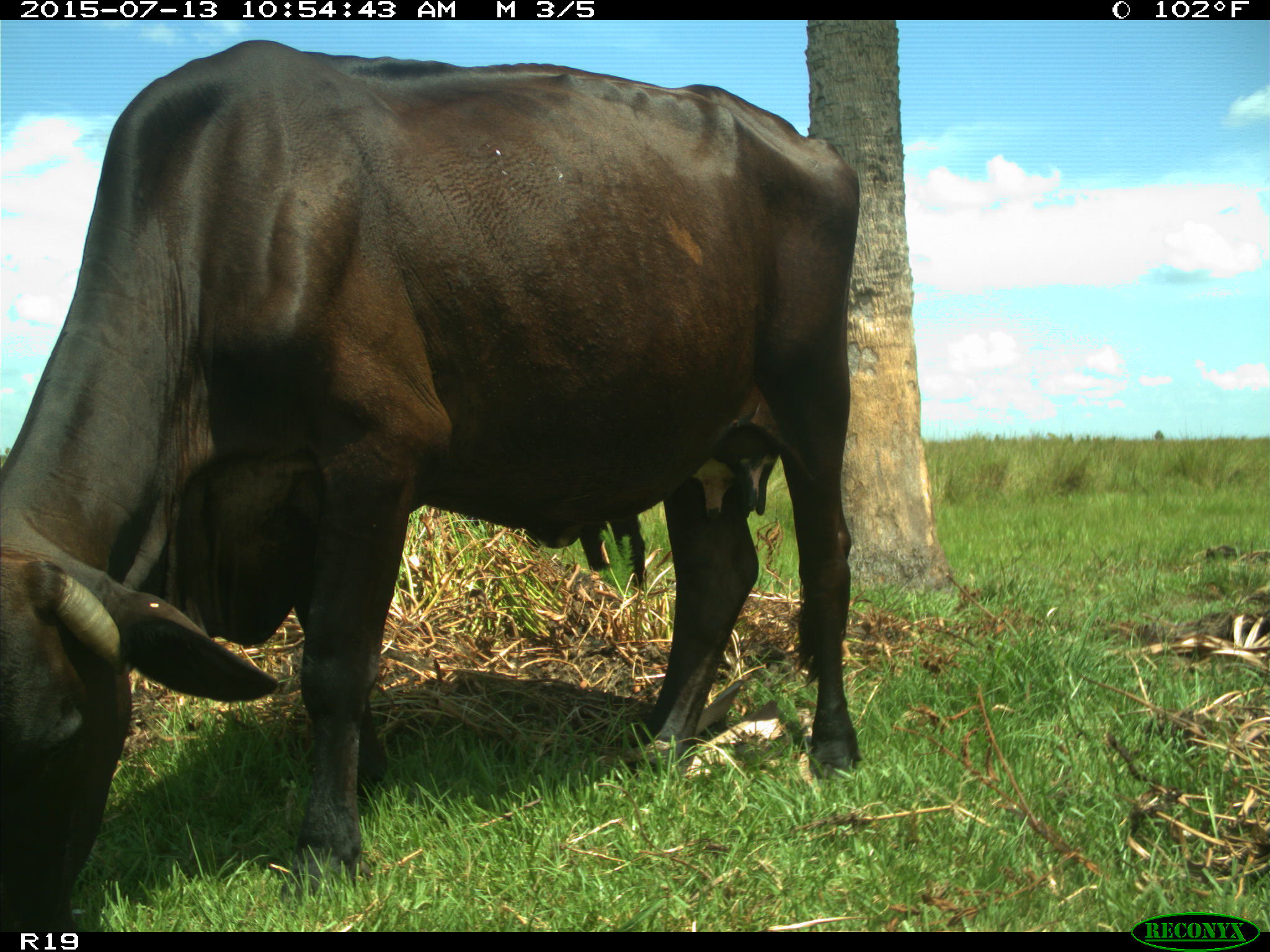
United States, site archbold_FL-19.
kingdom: Animalia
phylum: Chordata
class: Mammalia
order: Artiodactyla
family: Bovidae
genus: Bos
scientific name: Bos taurus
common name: domestic cow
Bos taurus (domestic cow).